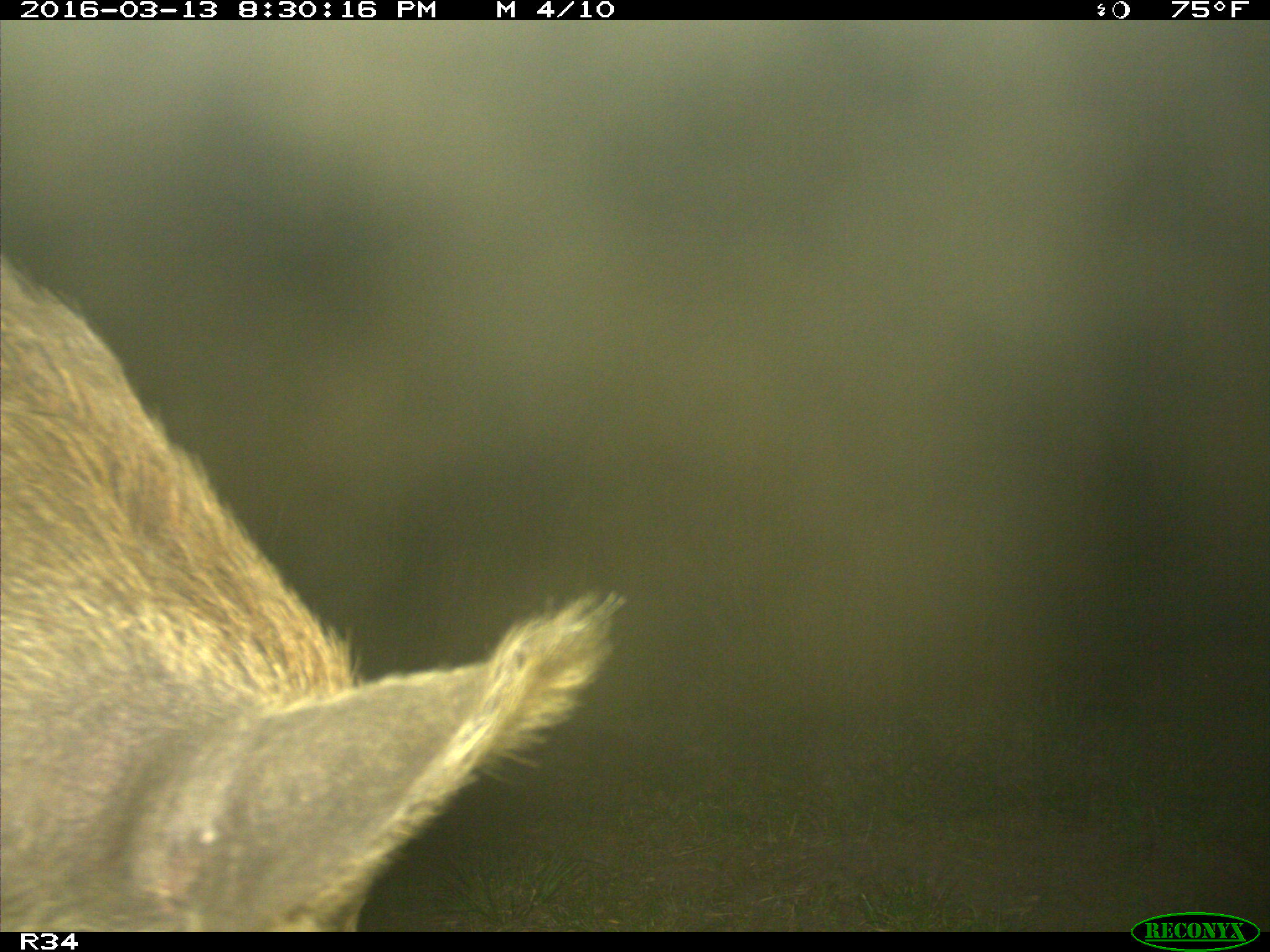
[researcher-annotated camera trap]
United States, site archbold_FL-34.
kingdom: Animalia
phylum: Chordata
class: Mammalia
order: Artiodactyla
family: Suidae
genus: Sus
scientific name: Sus scrofa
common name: wild boar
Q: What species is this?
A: Sus scrofa (wild boar).